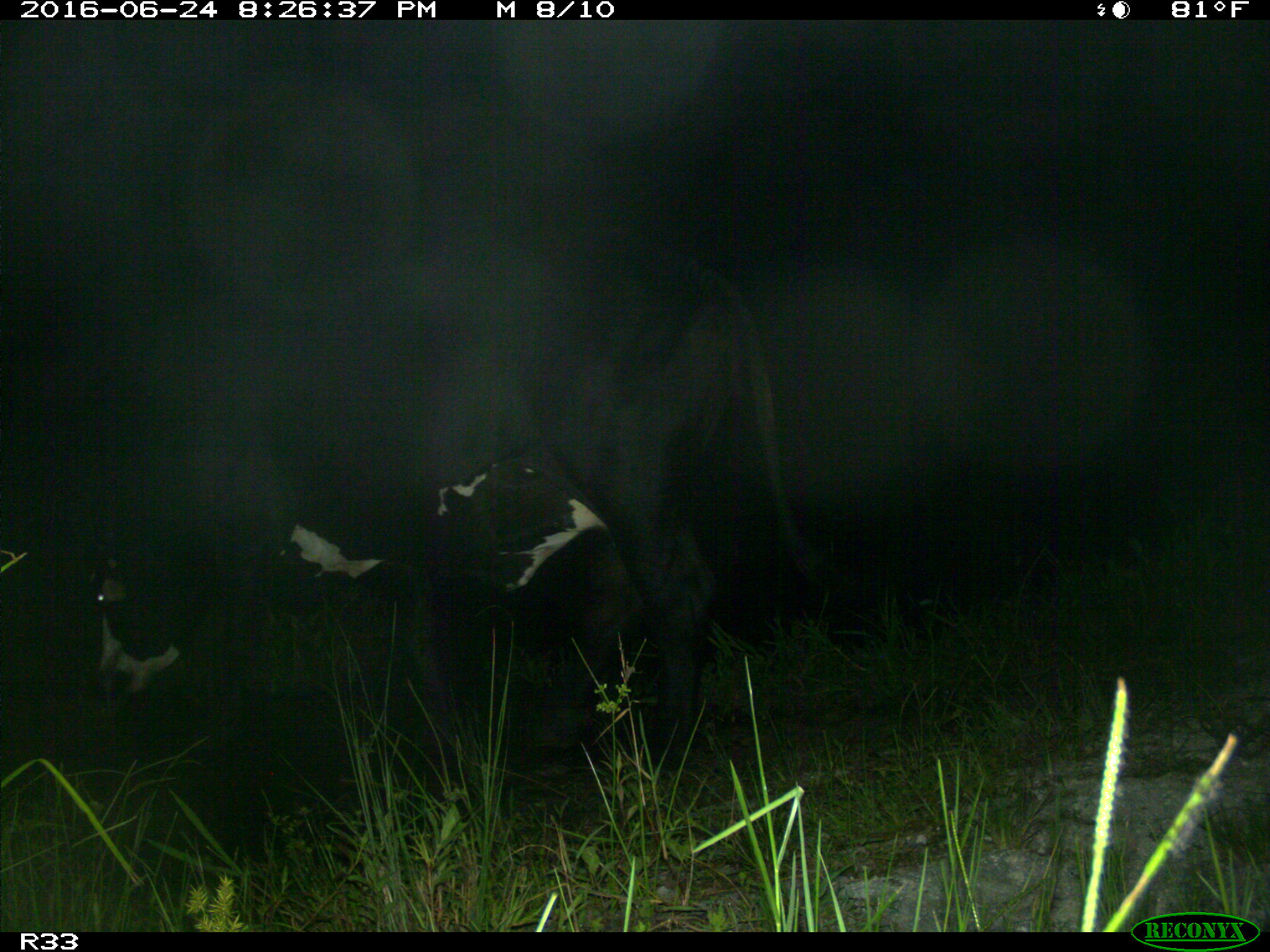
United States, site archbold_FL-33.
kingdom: Animalia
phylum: Chordata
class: Mammalia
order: Artiodactyla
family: Bovidae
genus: Bos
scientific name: Bos taurus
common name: domestic cow